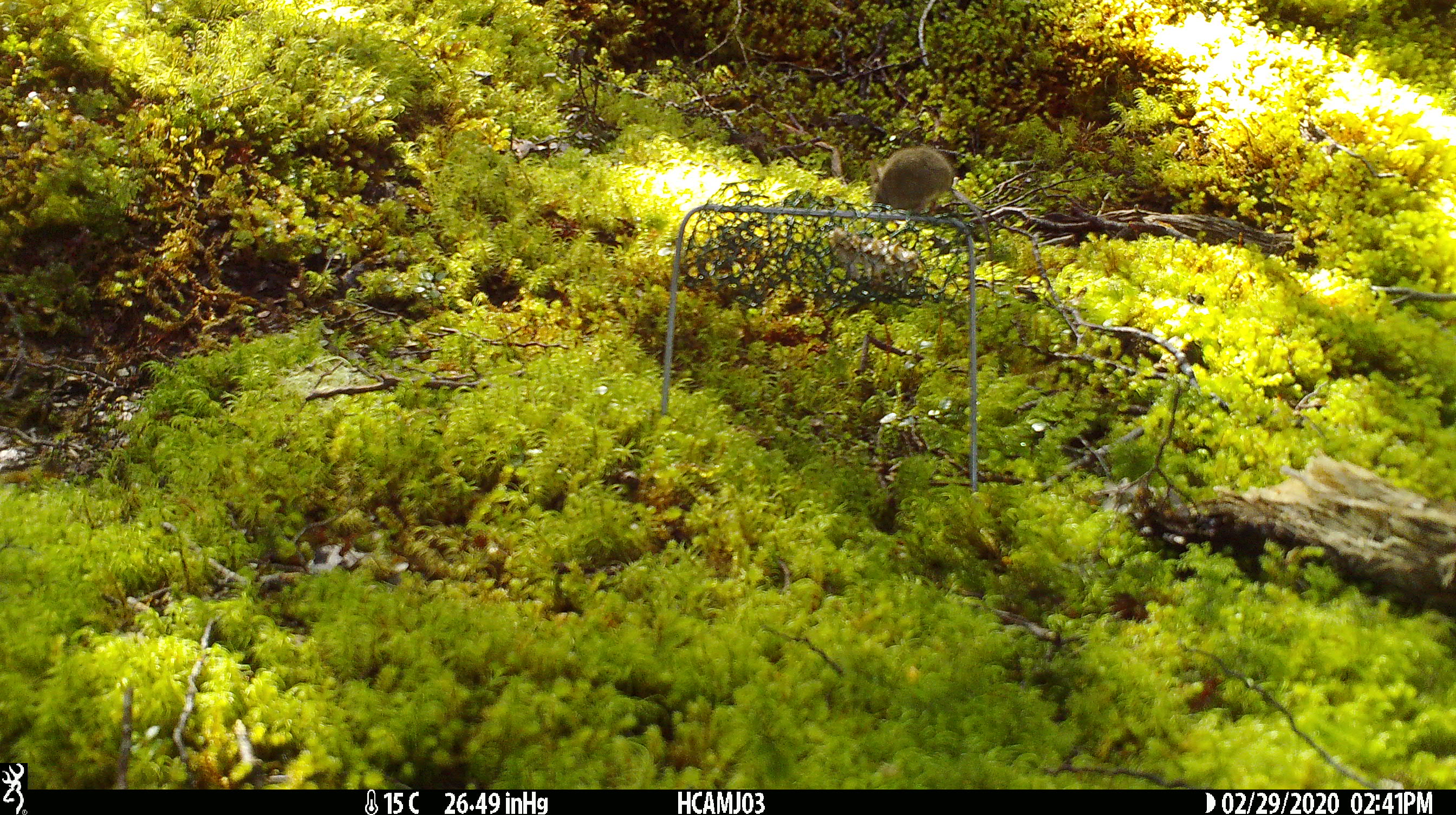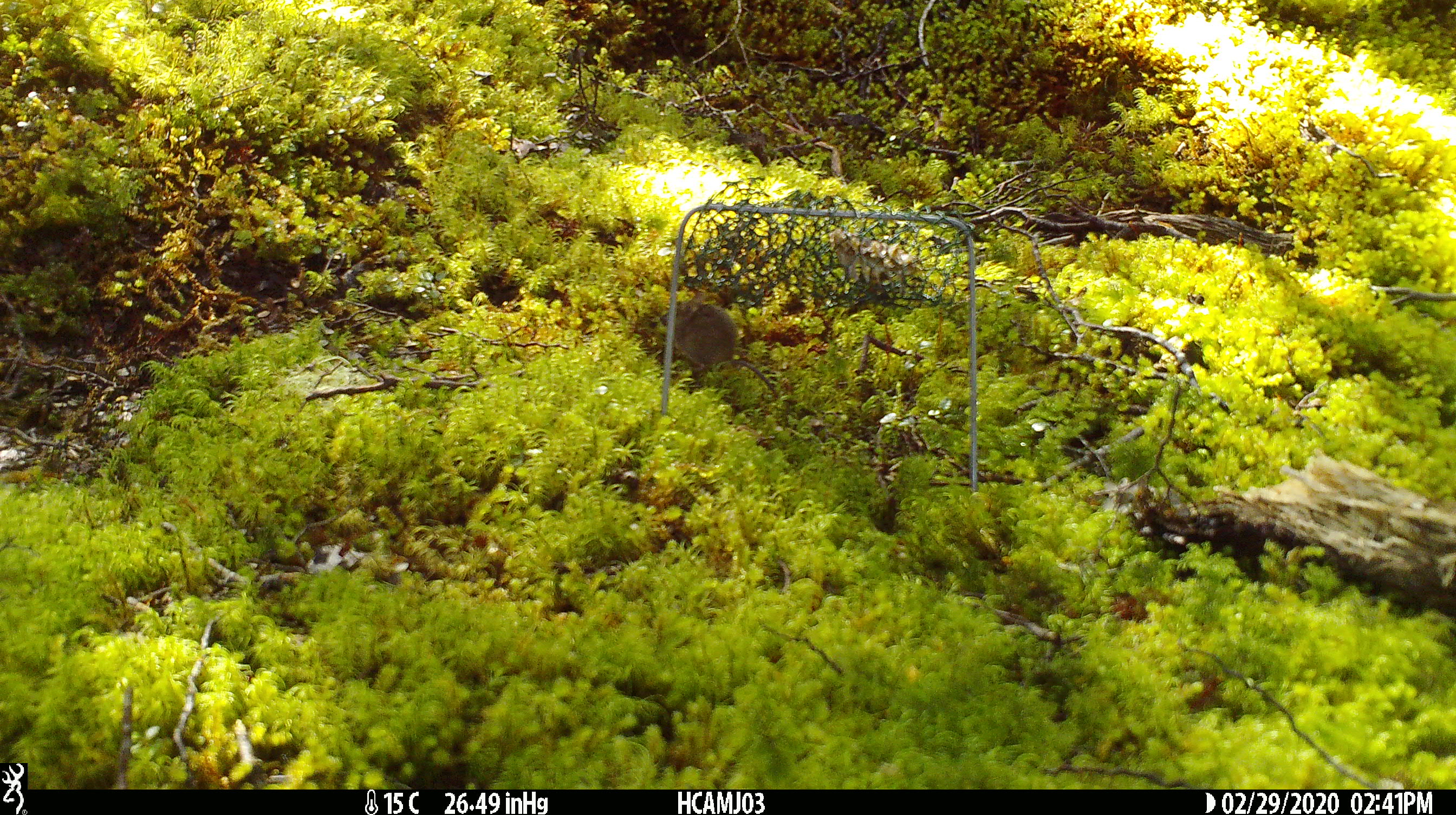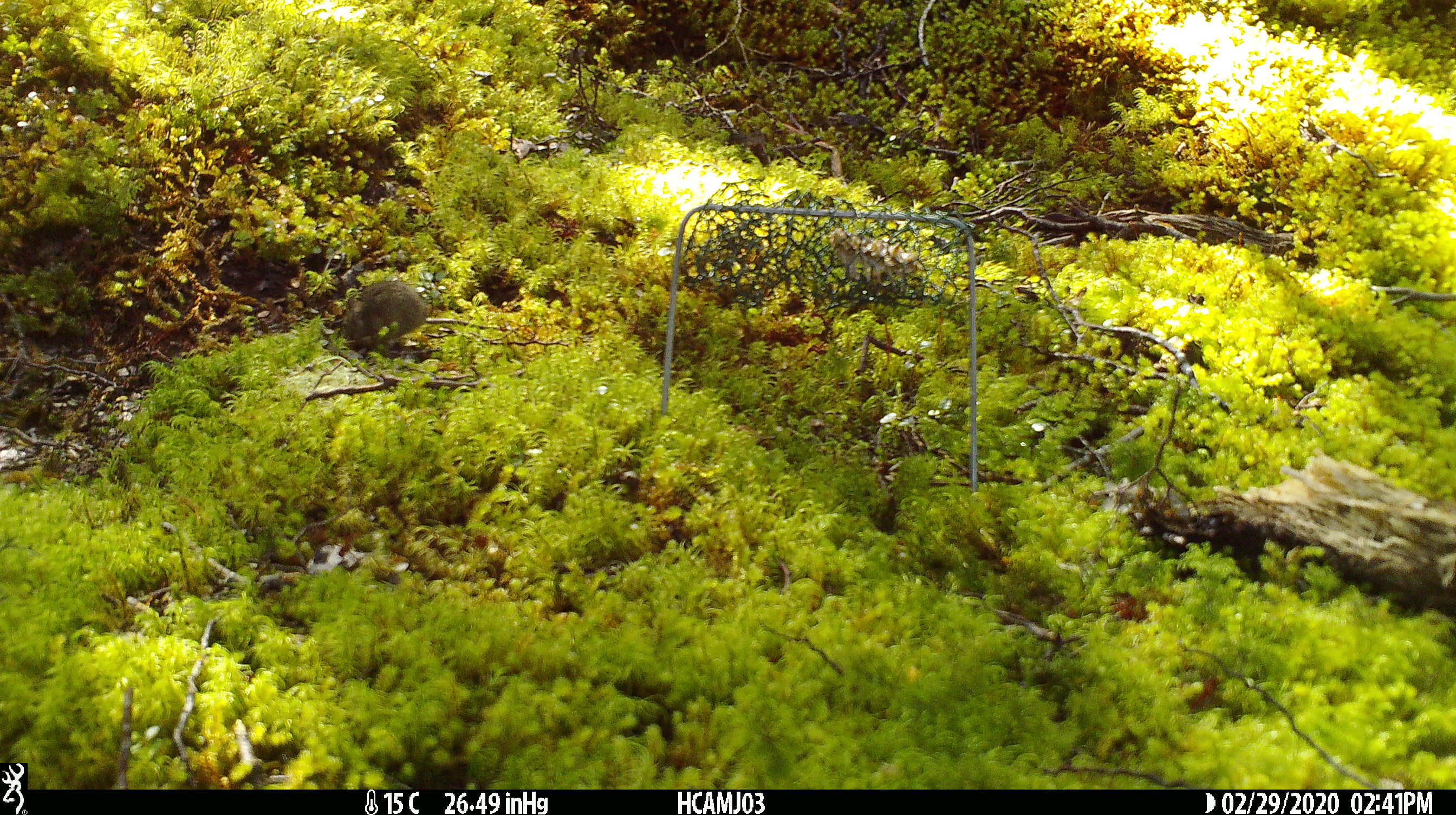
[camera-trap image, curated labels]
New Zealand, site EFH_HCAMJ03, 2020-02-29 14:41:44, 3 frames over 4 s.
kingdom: Animalia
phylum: Chordata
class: Mammalia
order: Rodentia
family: Muridae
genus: Mus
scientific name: Mus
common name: mouse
Mouse (Mus).